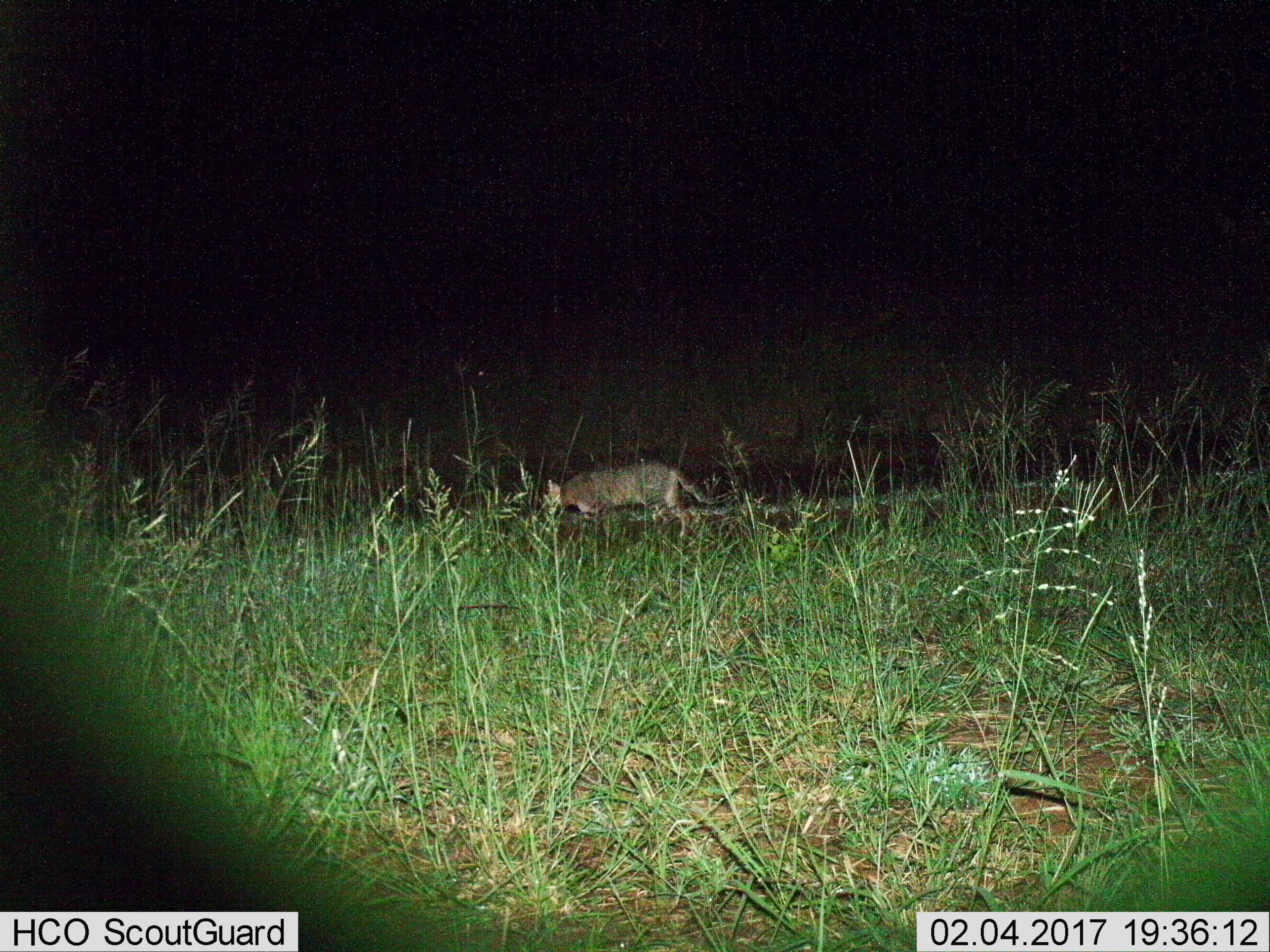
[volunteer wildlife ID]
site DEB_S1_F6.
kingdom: Animalia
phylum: Chordata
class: Mammalia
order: Carnivora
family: Felidae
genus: Felis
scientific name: Felis lybica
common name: african wild cat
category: africanwildcat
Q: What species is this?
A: Africanwildcat (african wild cat) (Felis lybica).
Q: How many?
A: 1.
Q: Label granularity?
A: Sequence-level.